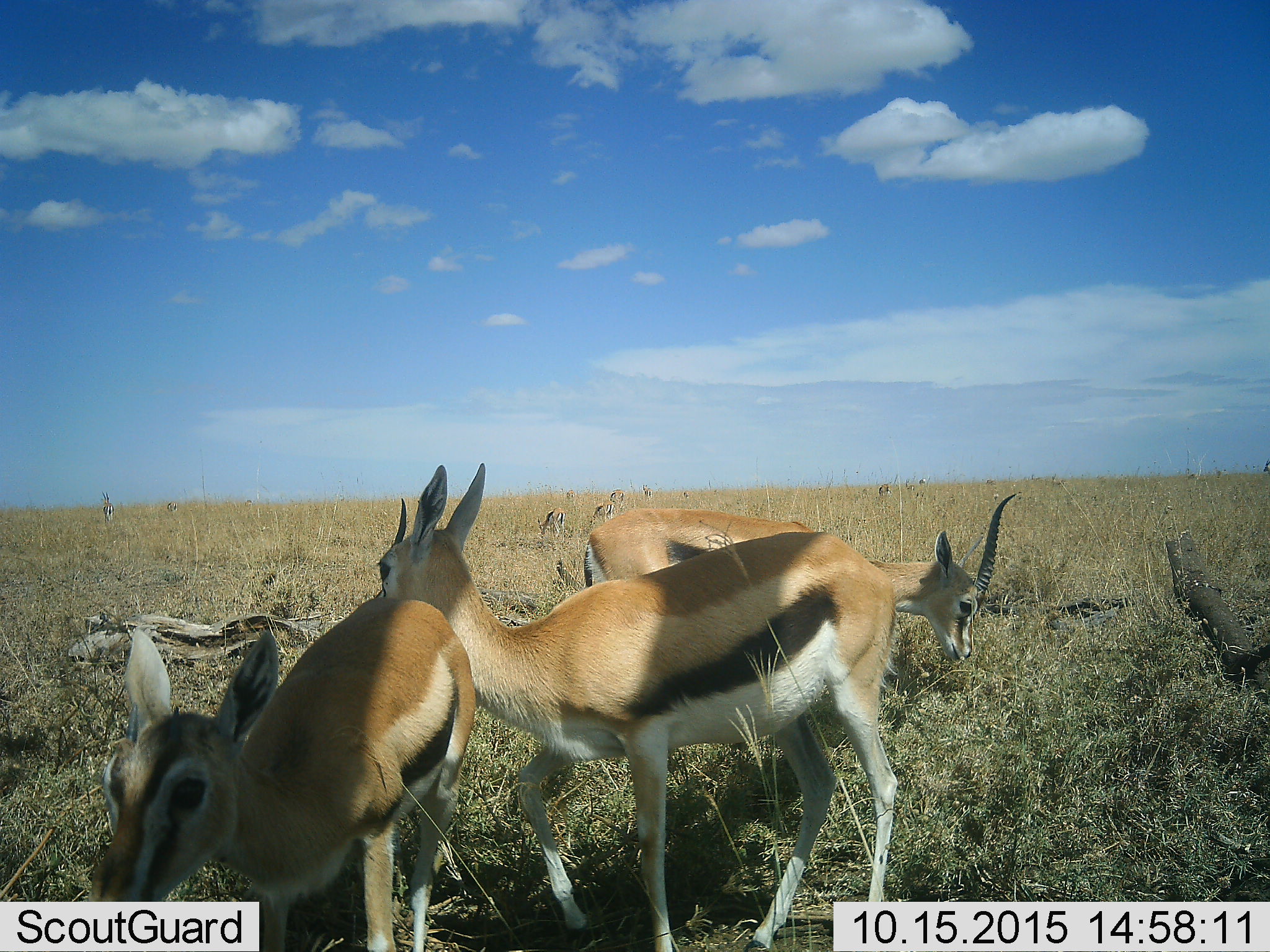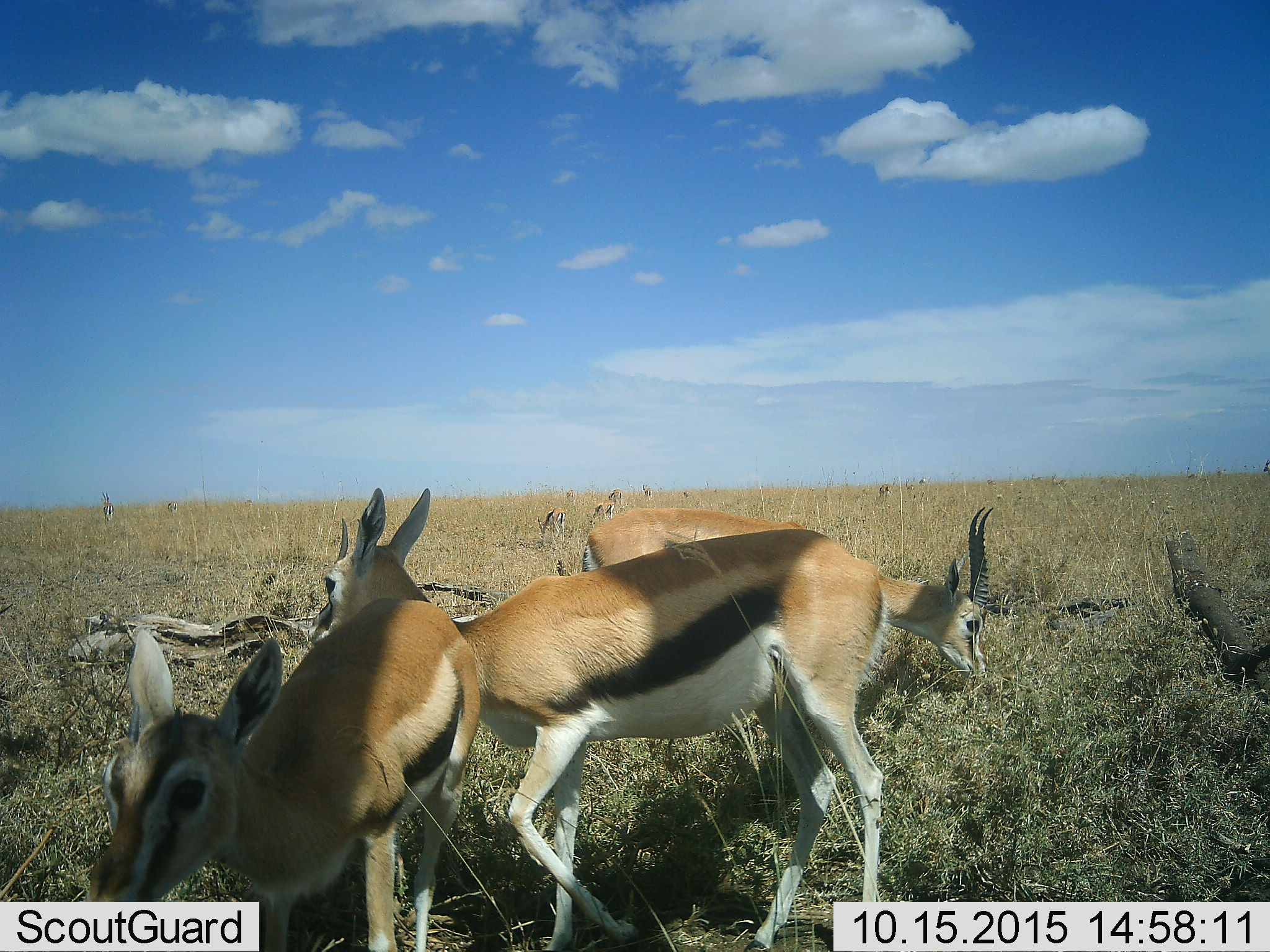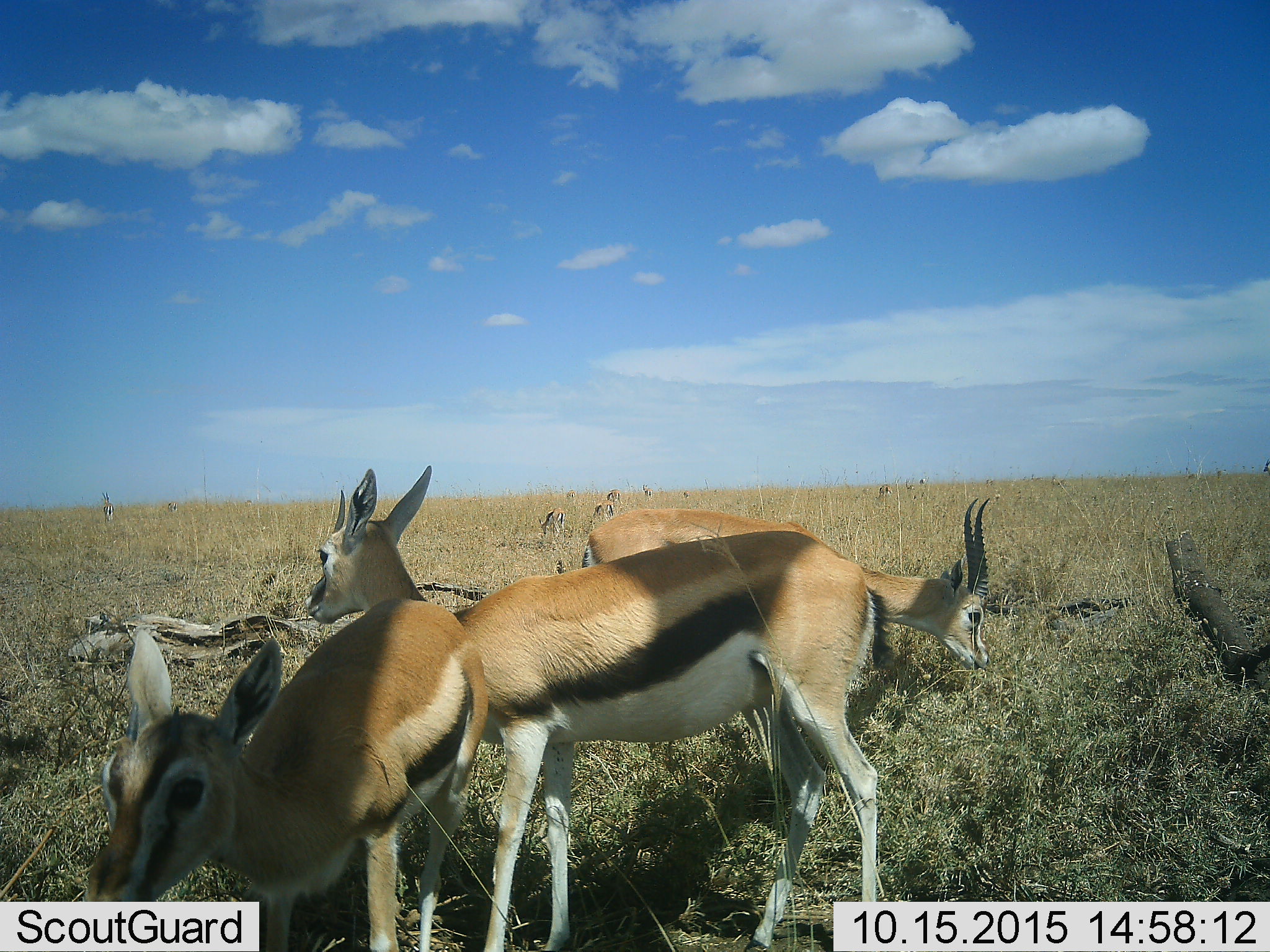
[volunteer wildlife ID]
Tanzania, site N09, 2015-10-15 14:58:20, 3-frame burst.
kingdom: Animalia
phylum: Chordata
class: Mammalia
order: Artiodactyla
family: Bovidae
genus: Eudorcas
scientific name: Eudorcas thomsonii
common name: thomson's gazelle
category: gazellethomsons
Gazellethomsons (thomson's gazelle) (Eudorcas thomsonii), count 11-50. Behavior (volunteer vote fractions): standing 38%, resting 0%, moving 12%, interacting 12%. Young present (vote fraction): 12%. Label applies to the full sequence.